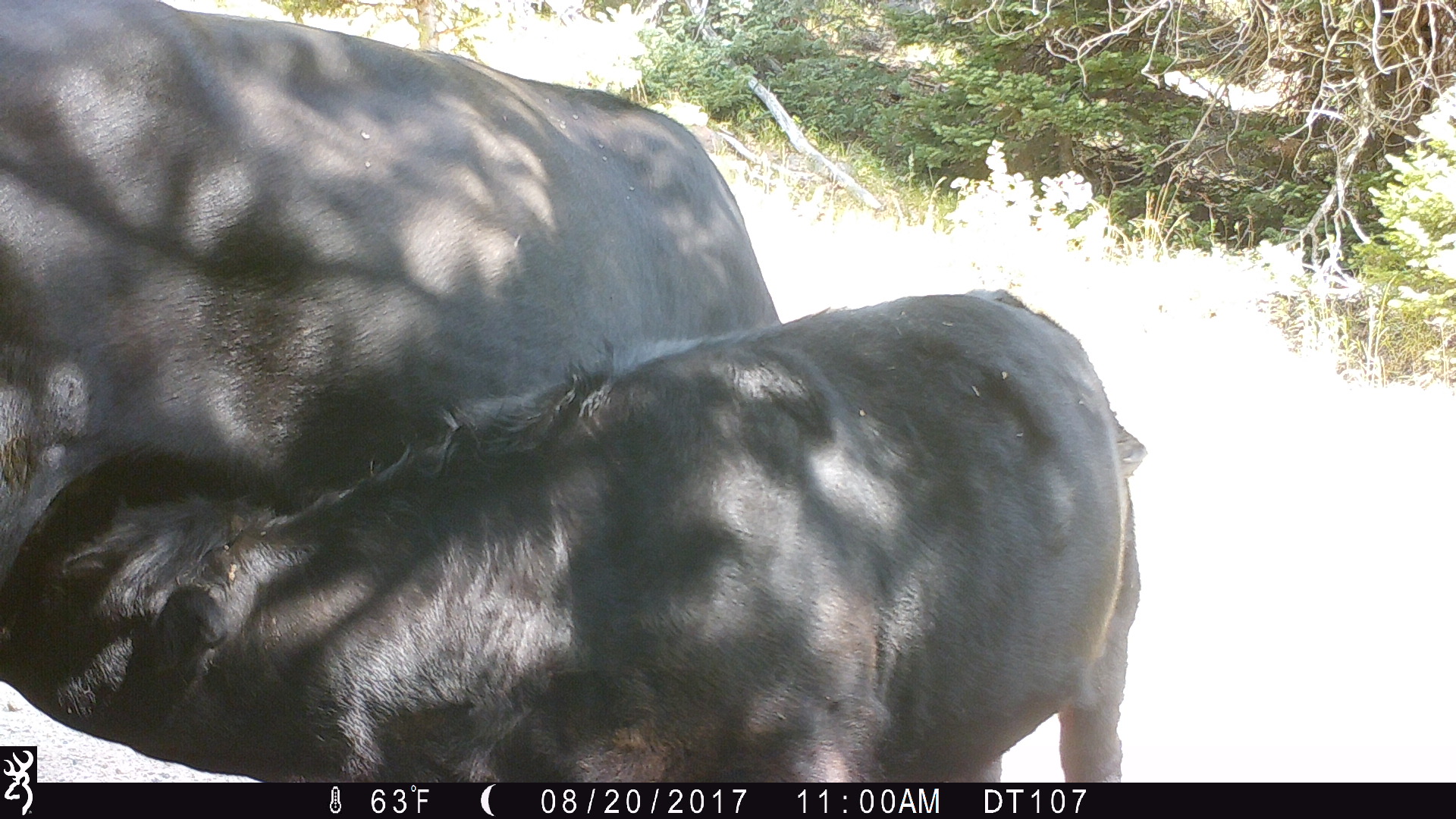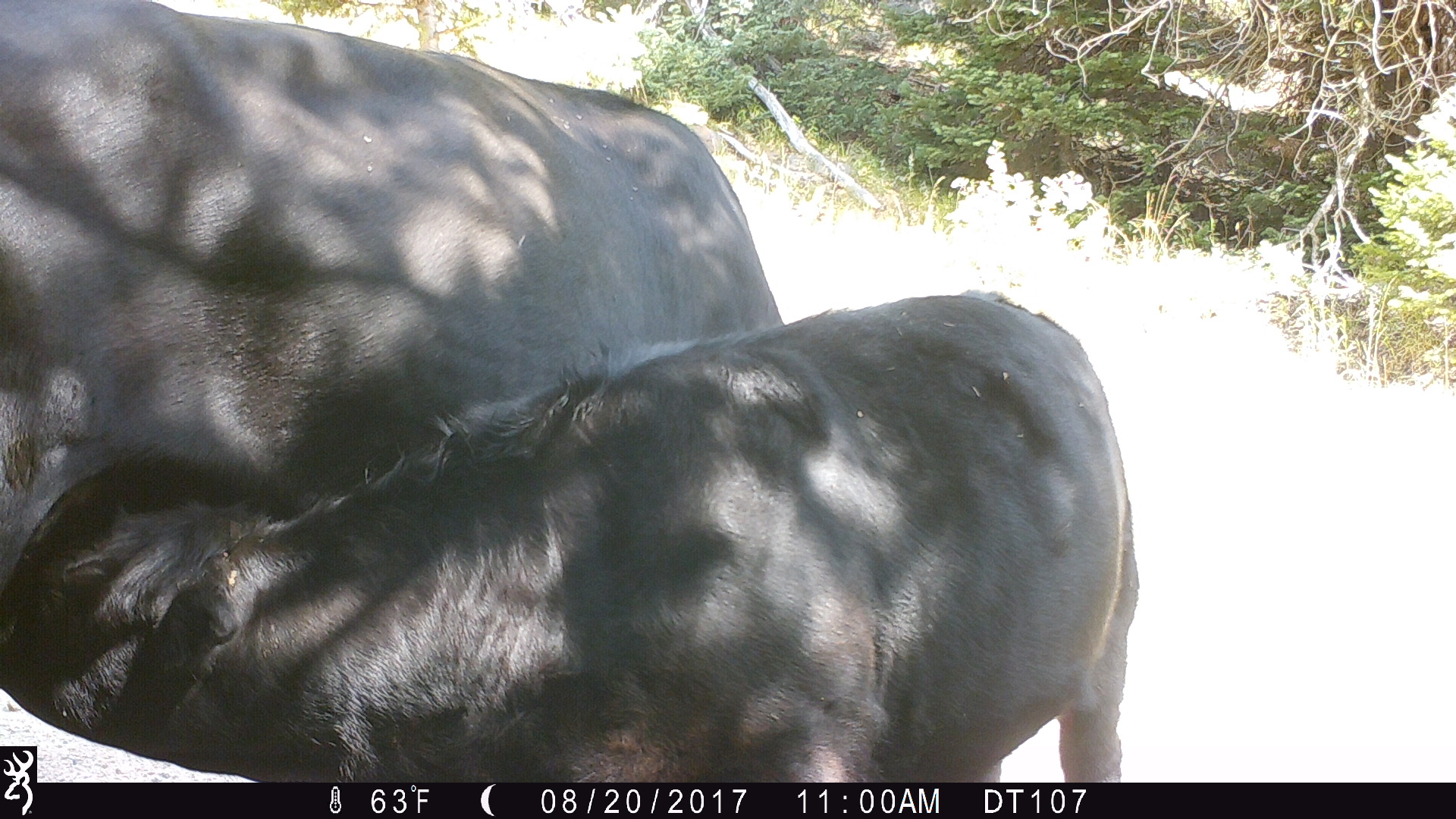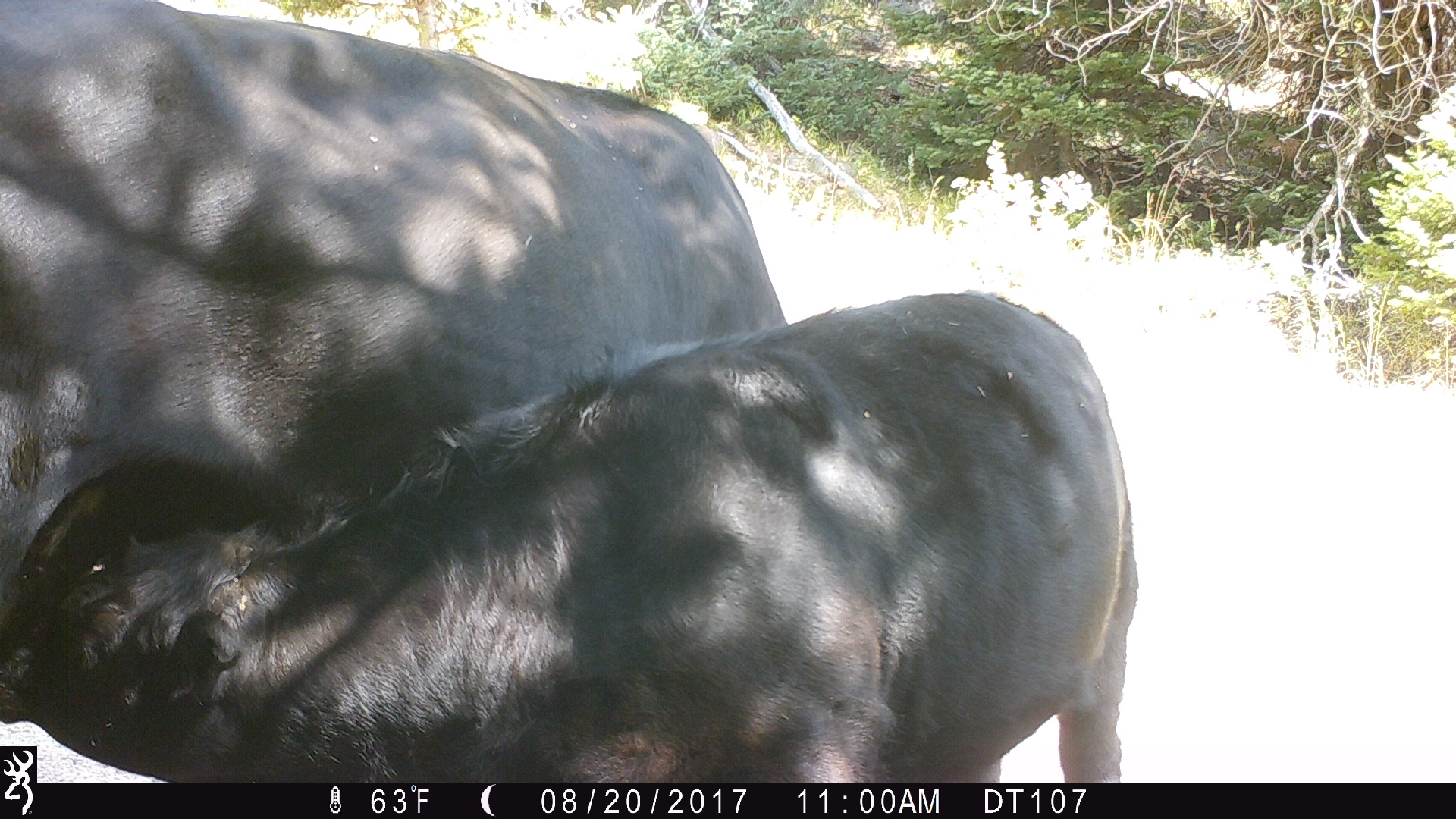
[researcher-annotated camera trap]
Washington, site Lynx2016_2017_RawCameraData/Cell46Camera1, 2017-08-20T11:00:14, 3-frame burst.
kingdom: Animalia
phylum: Chordata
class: Mammalia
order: Artiodactyla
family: Bovidae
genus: Bos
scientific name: Bos taurus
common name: domestic cattle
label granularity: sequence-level